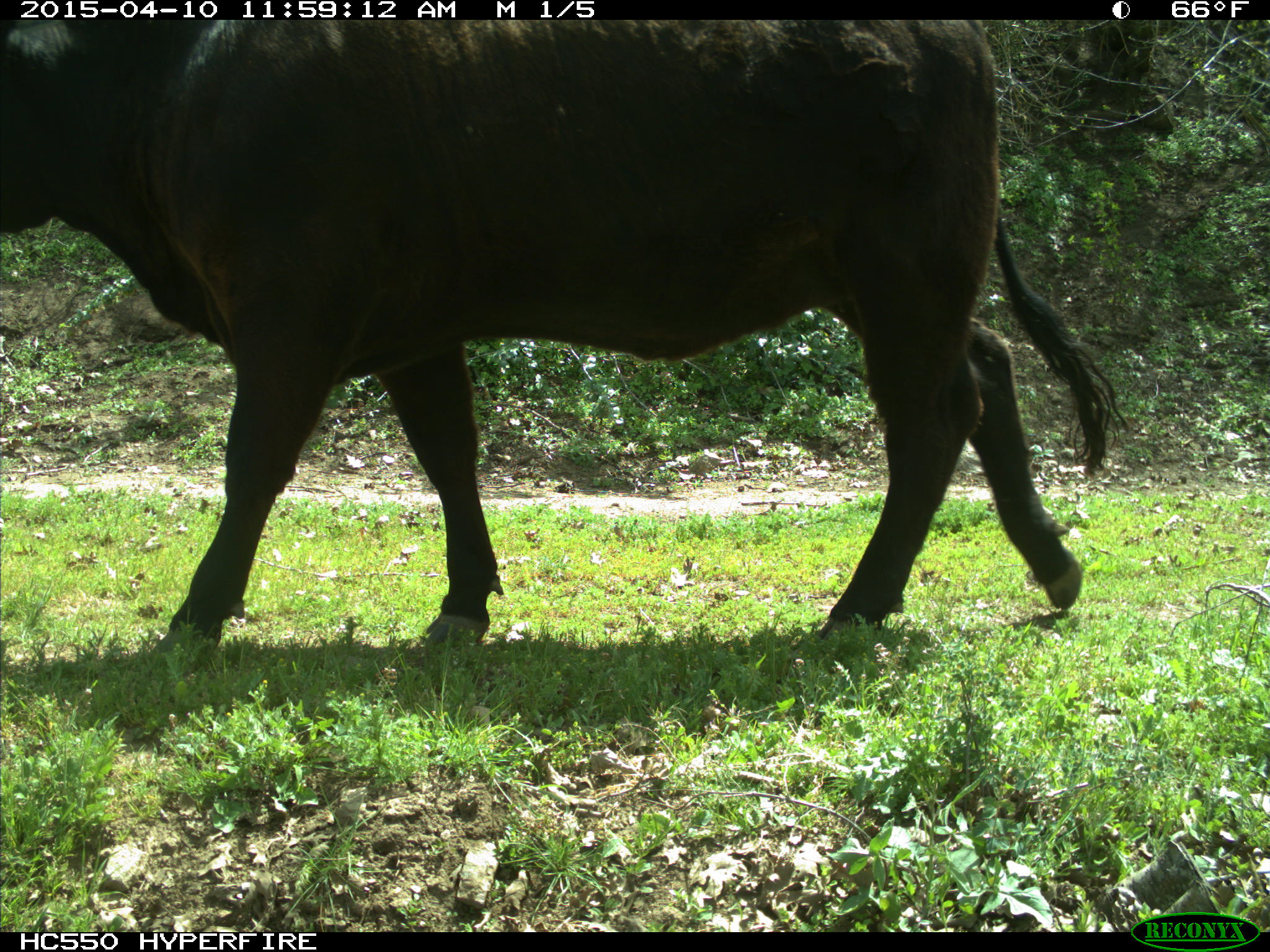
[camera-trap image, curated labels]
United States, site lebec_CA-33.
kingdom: Animalia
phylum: Chordata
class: Mammalia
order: Artiodactyla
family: Bovidae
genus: Bos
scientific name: Bos taurus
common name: domestic cow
Bos taurus (domestic cow).